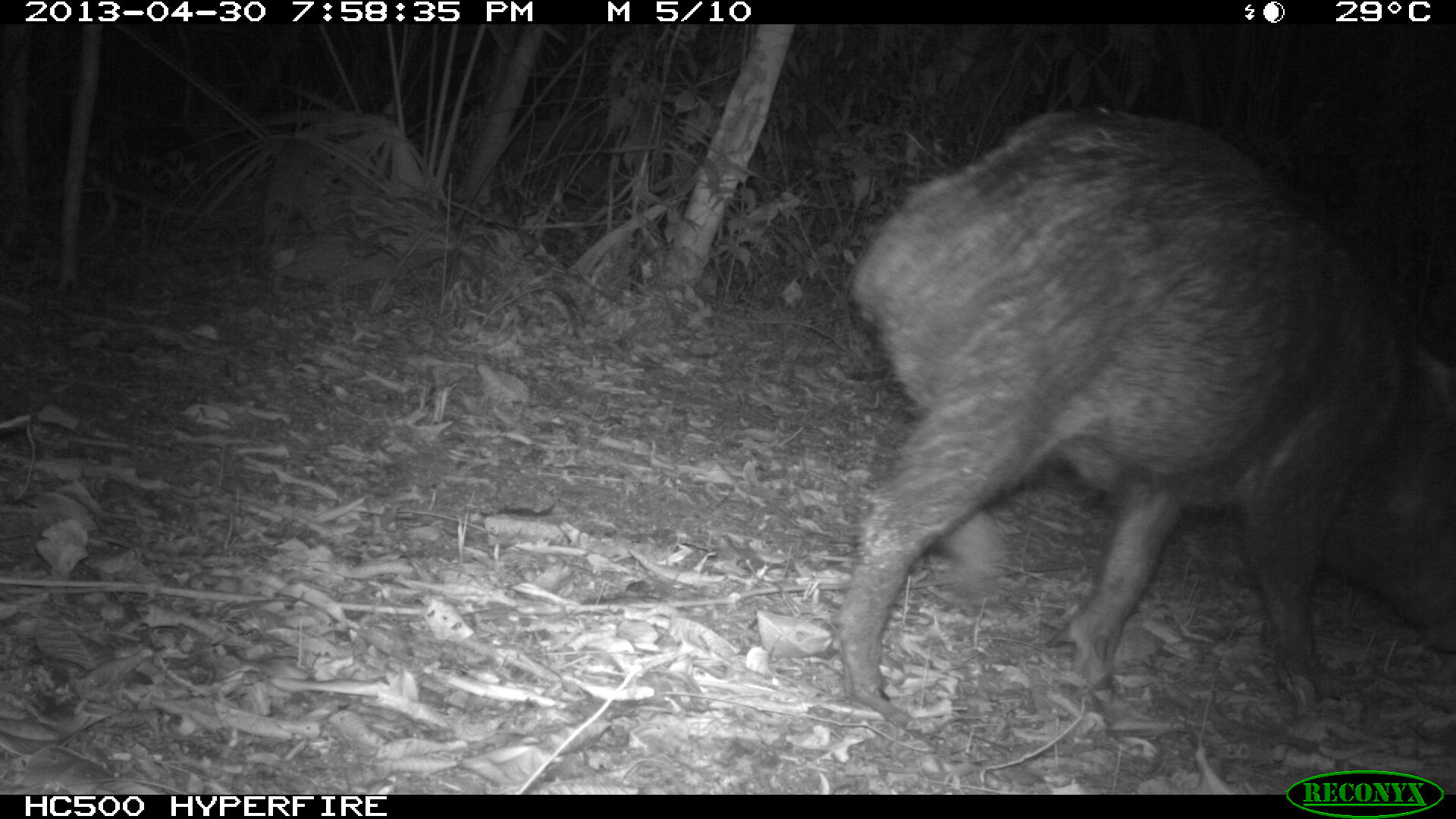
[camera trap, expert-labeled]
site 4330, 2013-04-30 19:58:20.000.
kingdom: Animalia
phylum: Chordata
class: Mammalia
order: Artiodactyla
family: Tayassuidae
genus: Tayassu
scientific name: Tayassu pecari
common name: white-lipped peccary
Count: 6.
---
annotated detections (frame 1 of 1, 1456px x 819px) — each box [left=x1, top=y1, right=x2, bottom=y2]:
tayassu pecari: [left=833, top=104, right=1453, bottom=707]